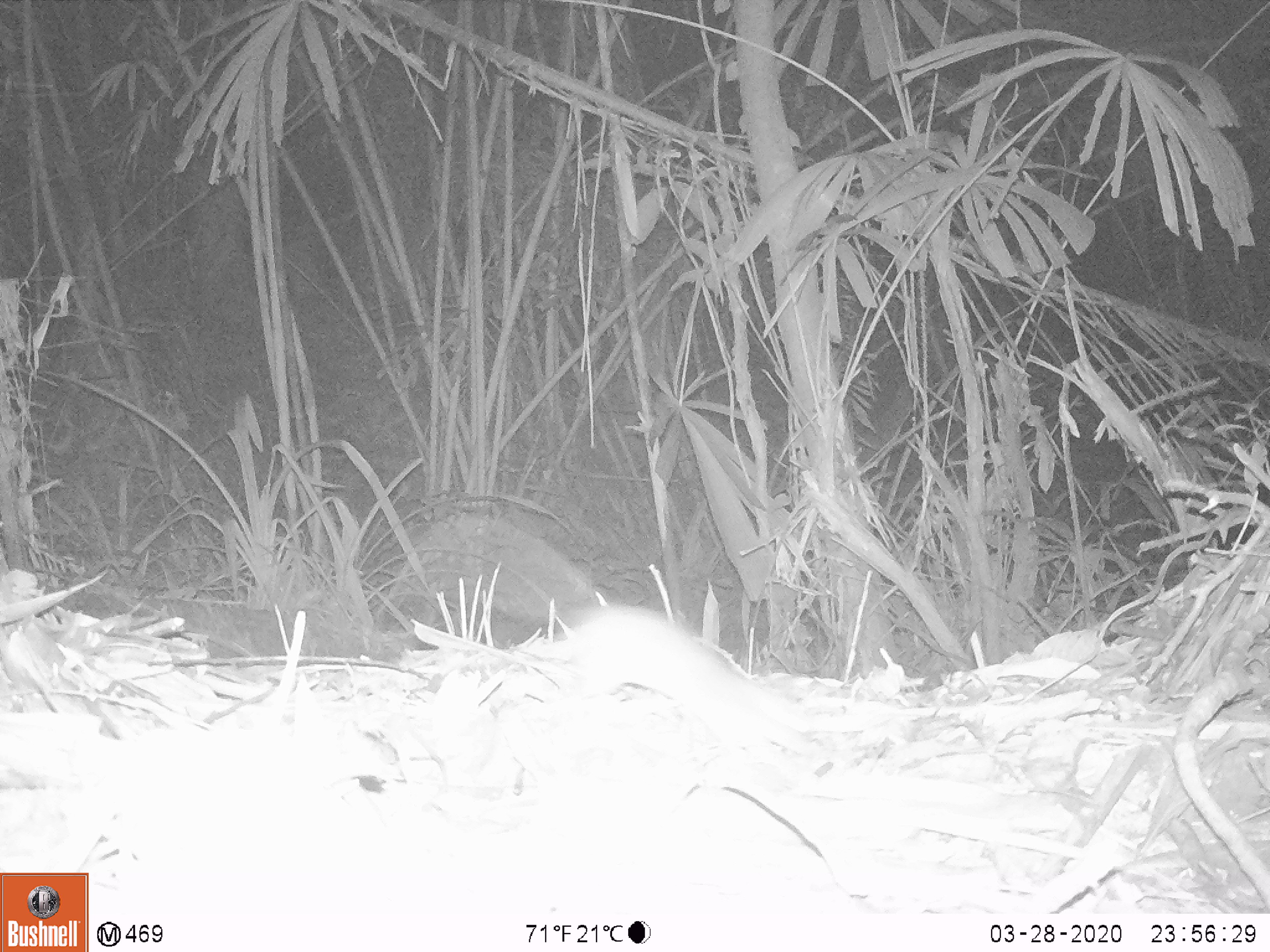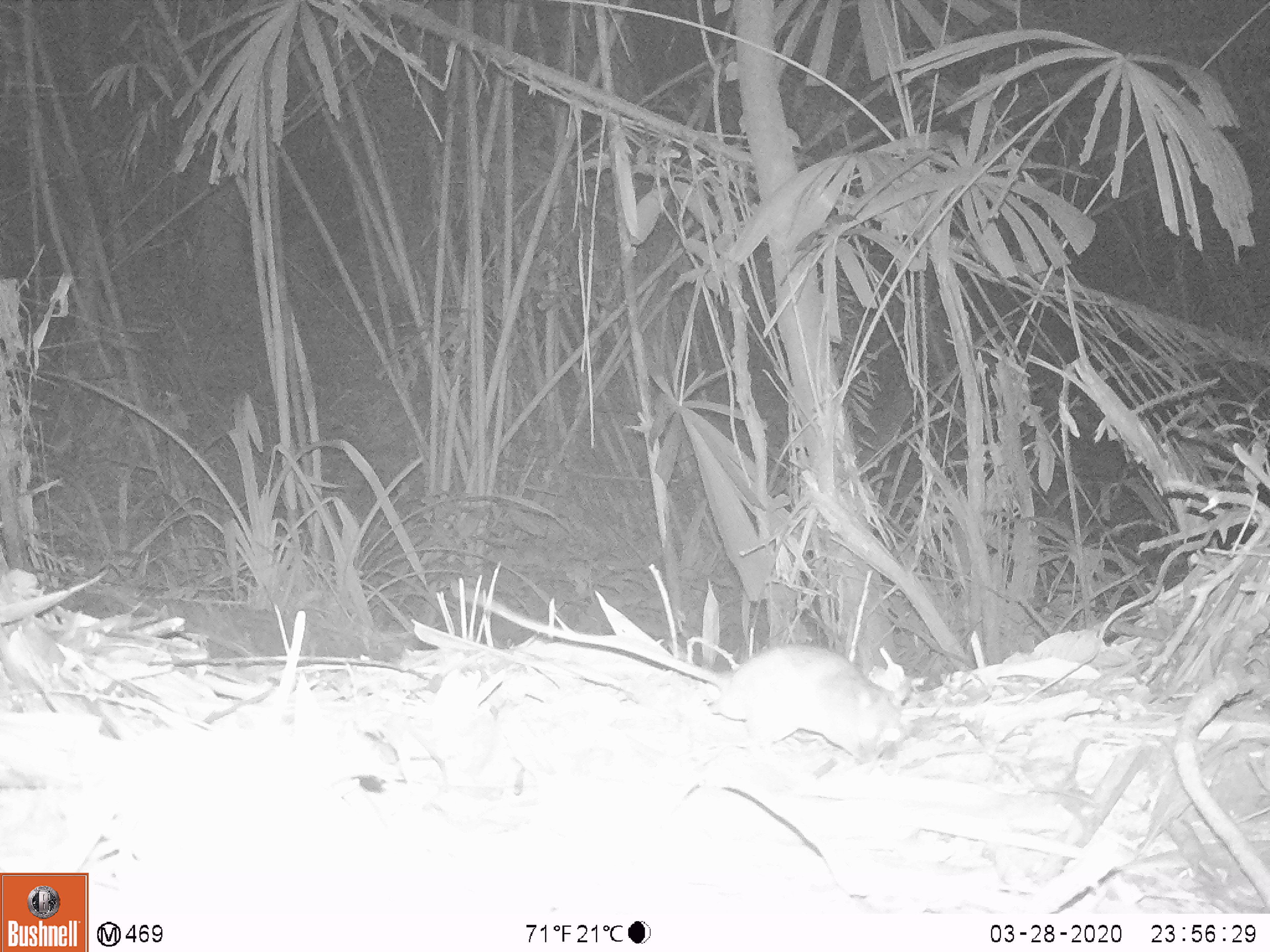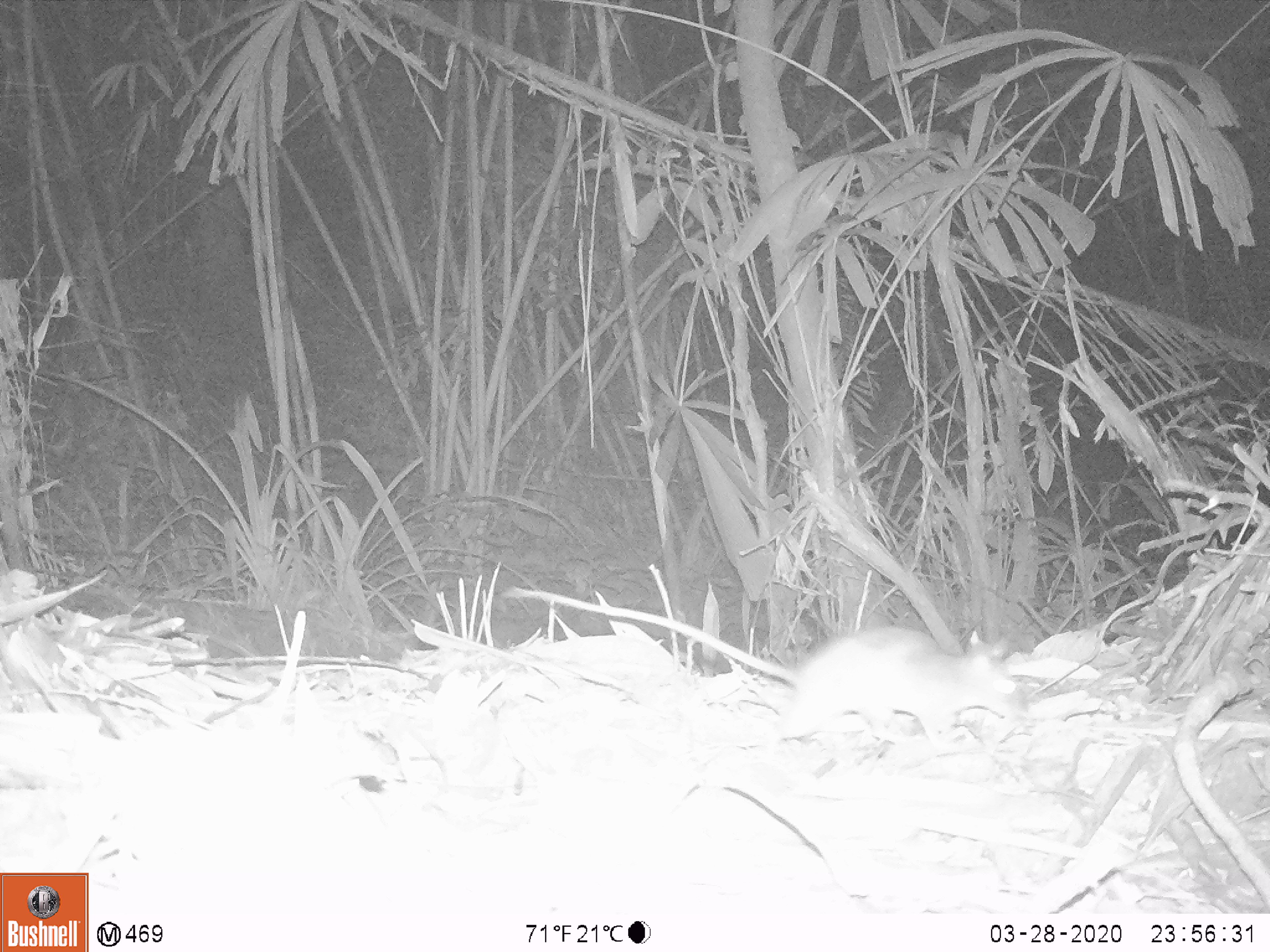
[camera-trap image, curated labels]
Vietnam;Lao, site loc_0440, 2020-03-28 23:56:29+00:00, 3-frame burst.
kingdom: Animalia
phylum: Chordata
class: Mammalia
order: Rodentia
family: Muridae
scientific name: Muridae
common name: old-world mice and rats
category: unidentified murid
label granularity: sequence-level